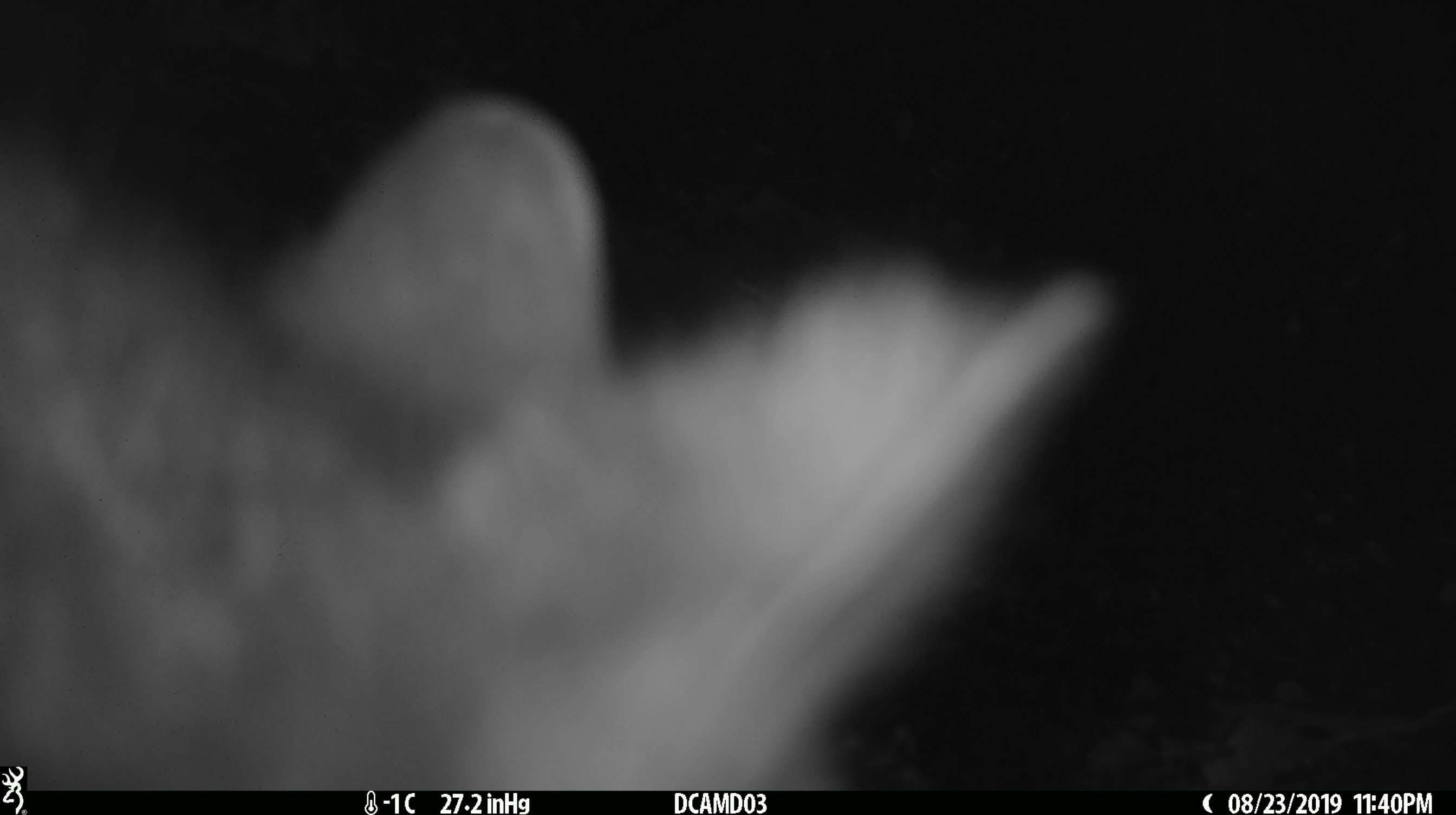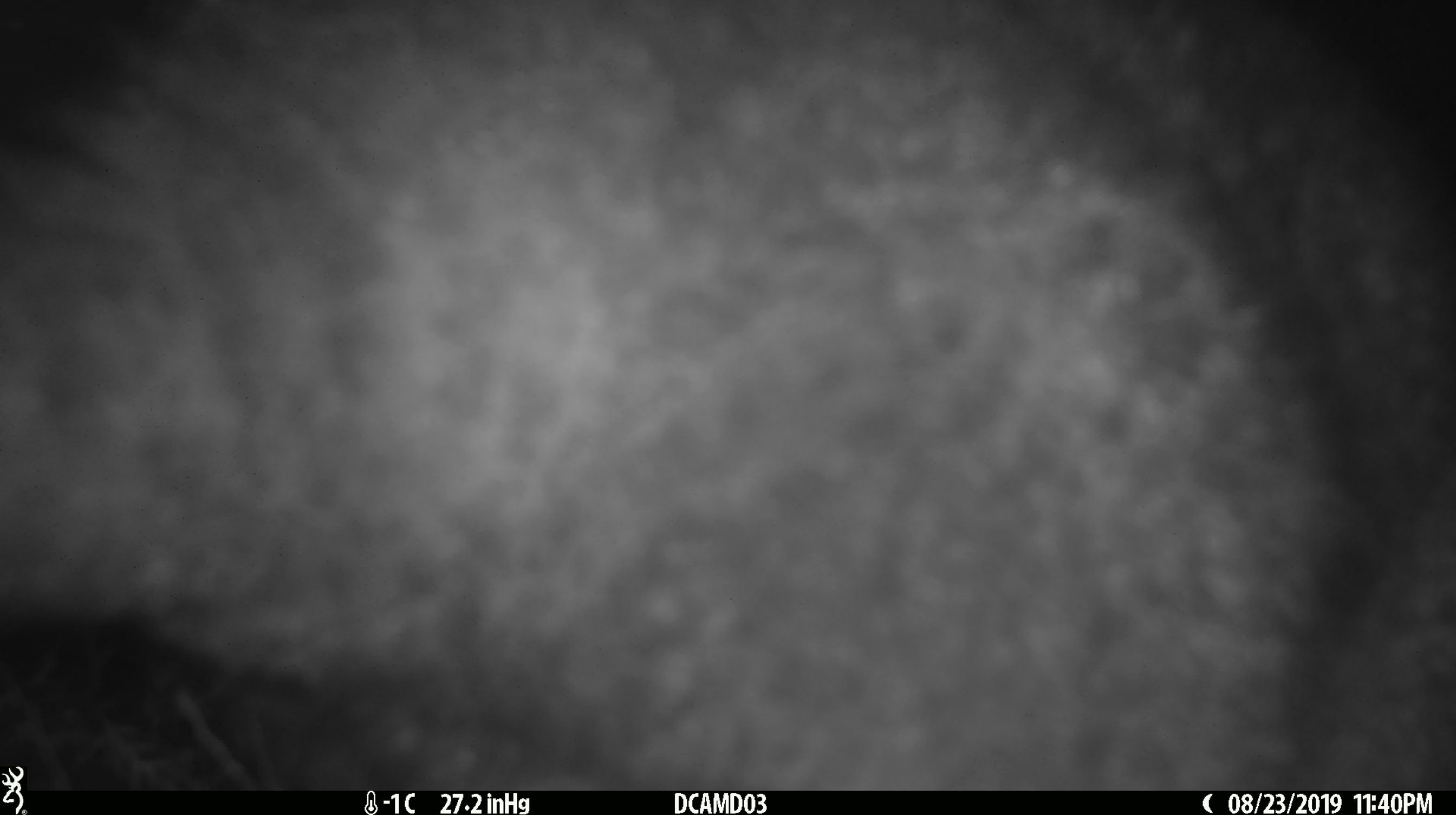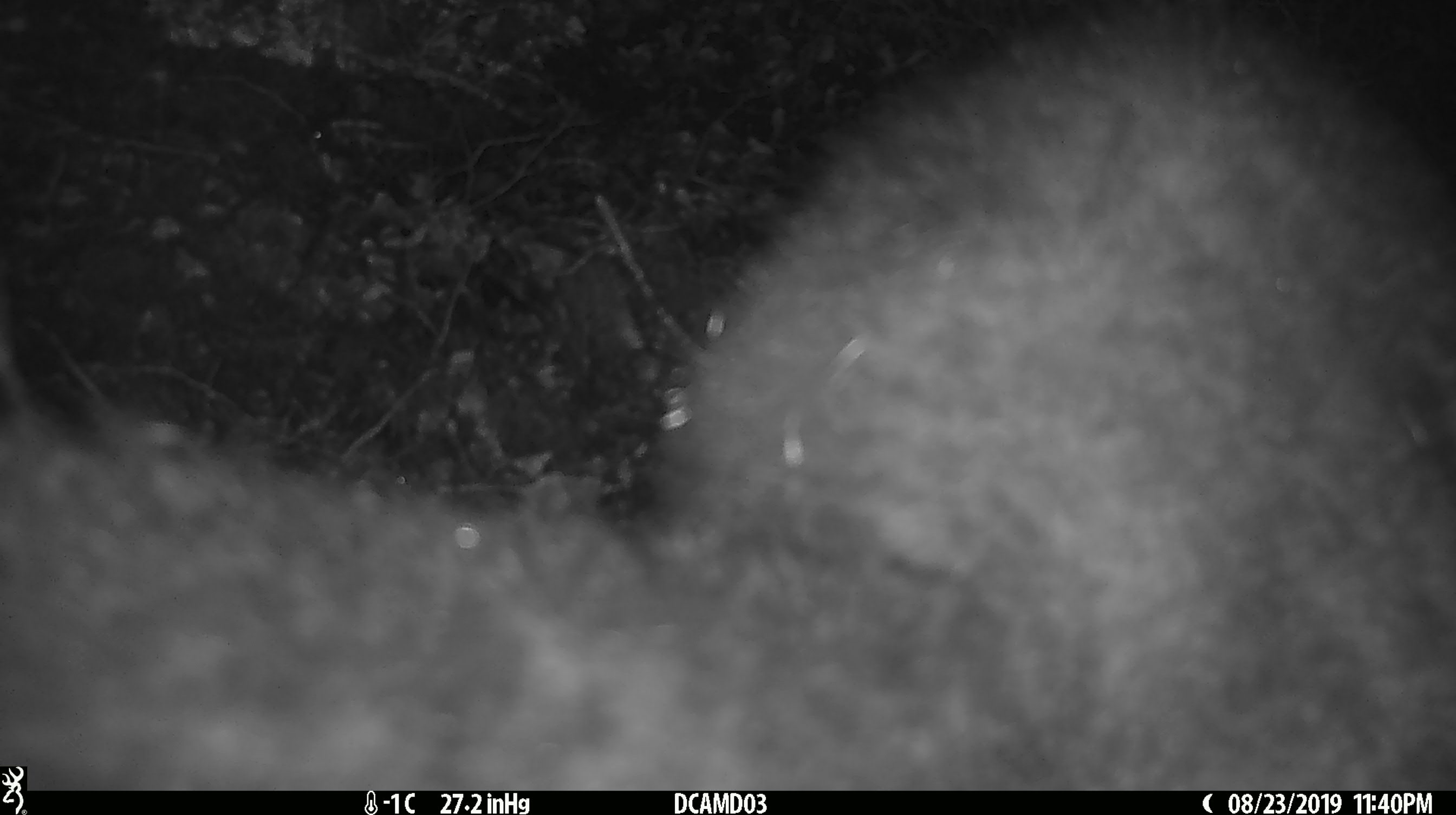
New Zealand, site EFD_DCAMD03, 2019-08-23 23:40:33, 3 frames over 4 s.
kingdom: Animalia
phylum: Chordata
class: Mammalia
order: Diprotodontia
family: Phalangeridae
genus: Trichosurus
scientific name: Trichosurus vulpecula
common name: common brushtail possum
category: possum